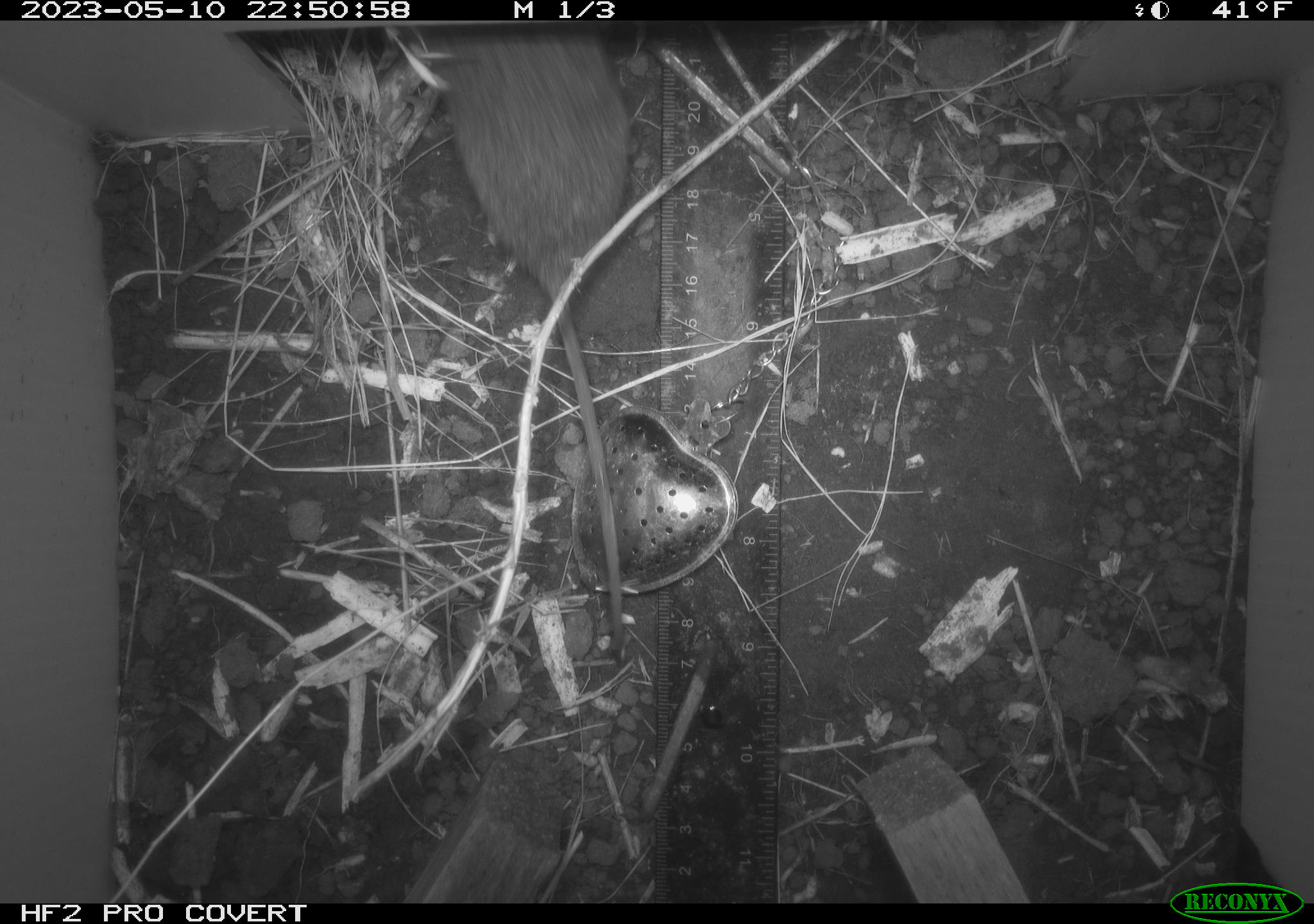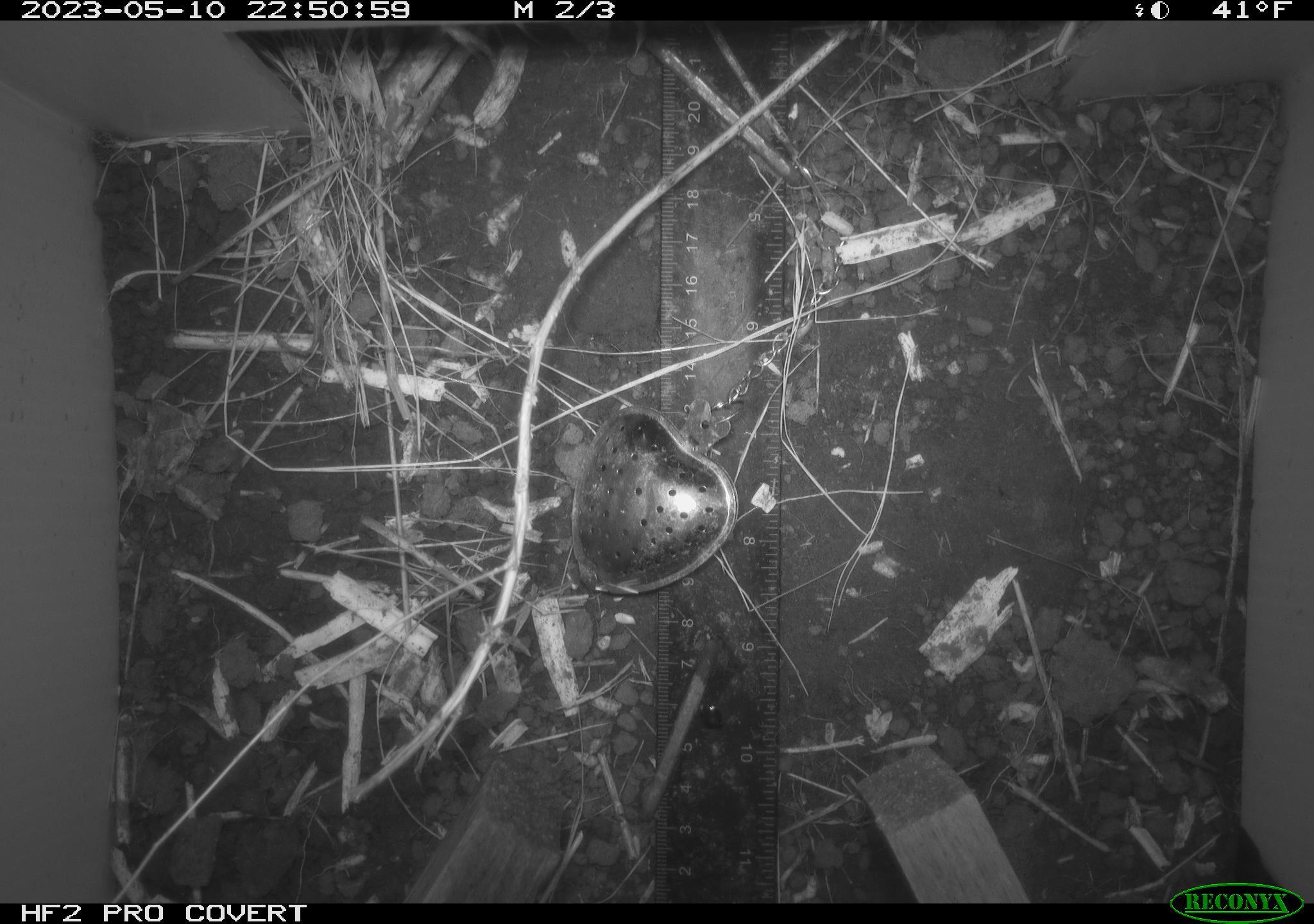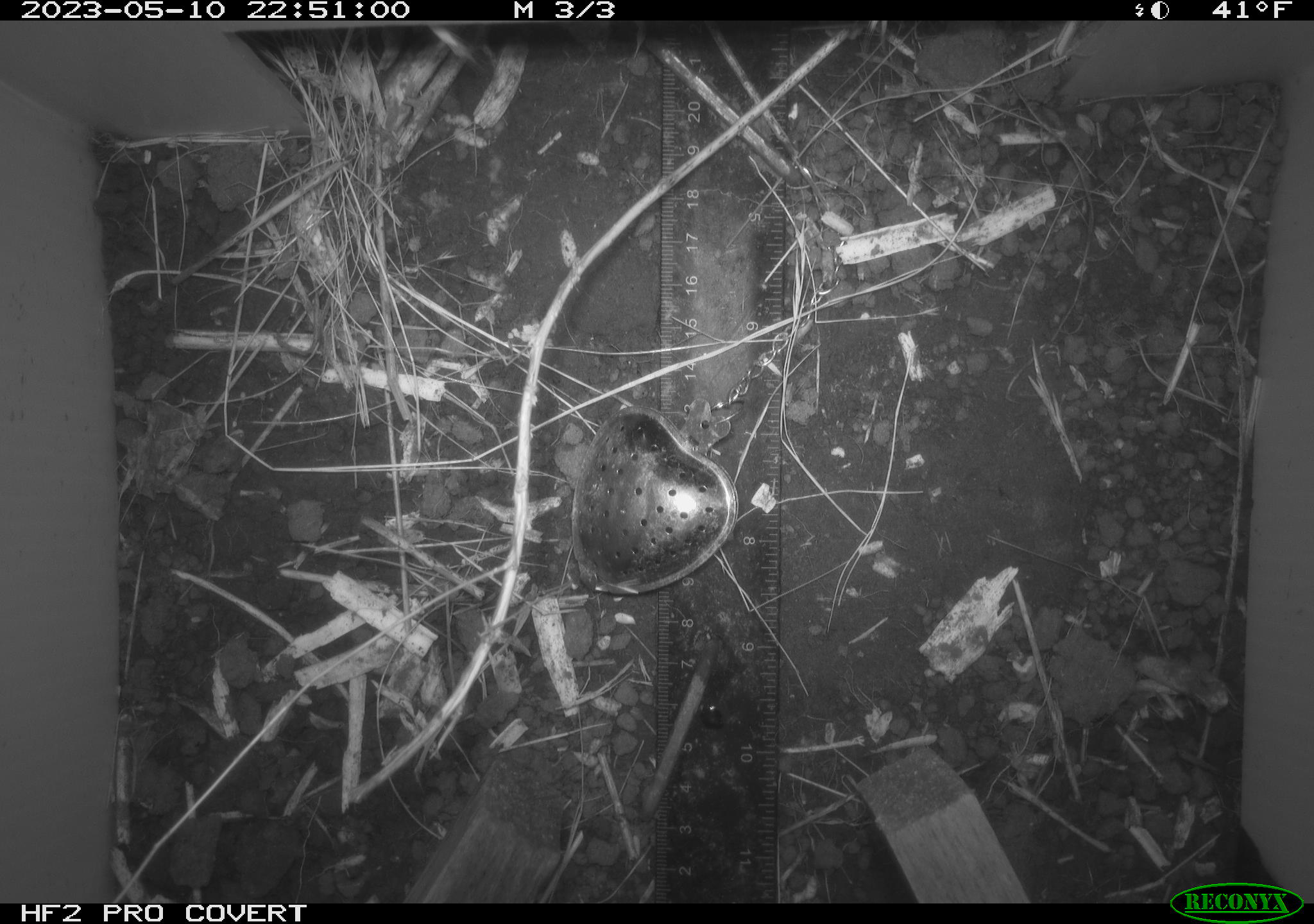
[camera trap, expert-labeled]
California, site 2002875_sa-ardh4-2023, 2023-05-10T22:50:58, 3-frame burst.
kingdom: Animalia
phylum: Chordata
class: Mammalia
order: Rodentia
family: Cricetidae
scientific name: Arvicolinae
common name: voles, lemmings, and muskrats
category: arvicolinae subfamily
Arvicolinae subfamily (voles, lemmings, and muskrats) (Arvicolinae).